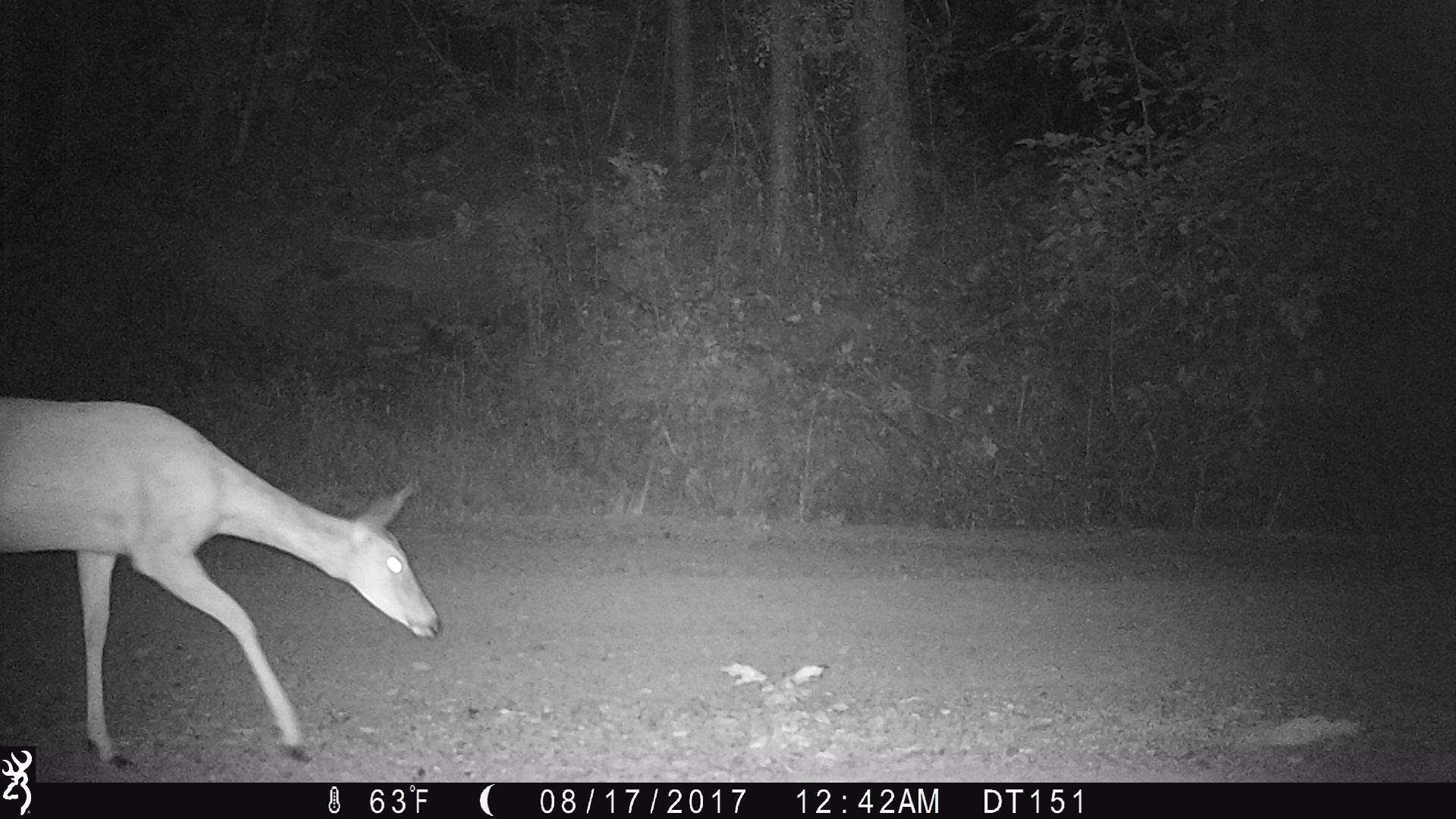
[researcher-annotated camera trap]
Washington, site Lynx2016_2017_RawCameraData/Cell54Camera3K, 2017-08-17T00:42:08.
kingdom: Animalia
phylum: Chordata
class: Mammalia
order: Artiodactyla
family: Cervidae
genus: Odocoileus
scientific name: Odocoileus virginianus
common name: white-tailed deer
Odocoileus virginianus (white-tailed deer). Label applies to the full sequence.